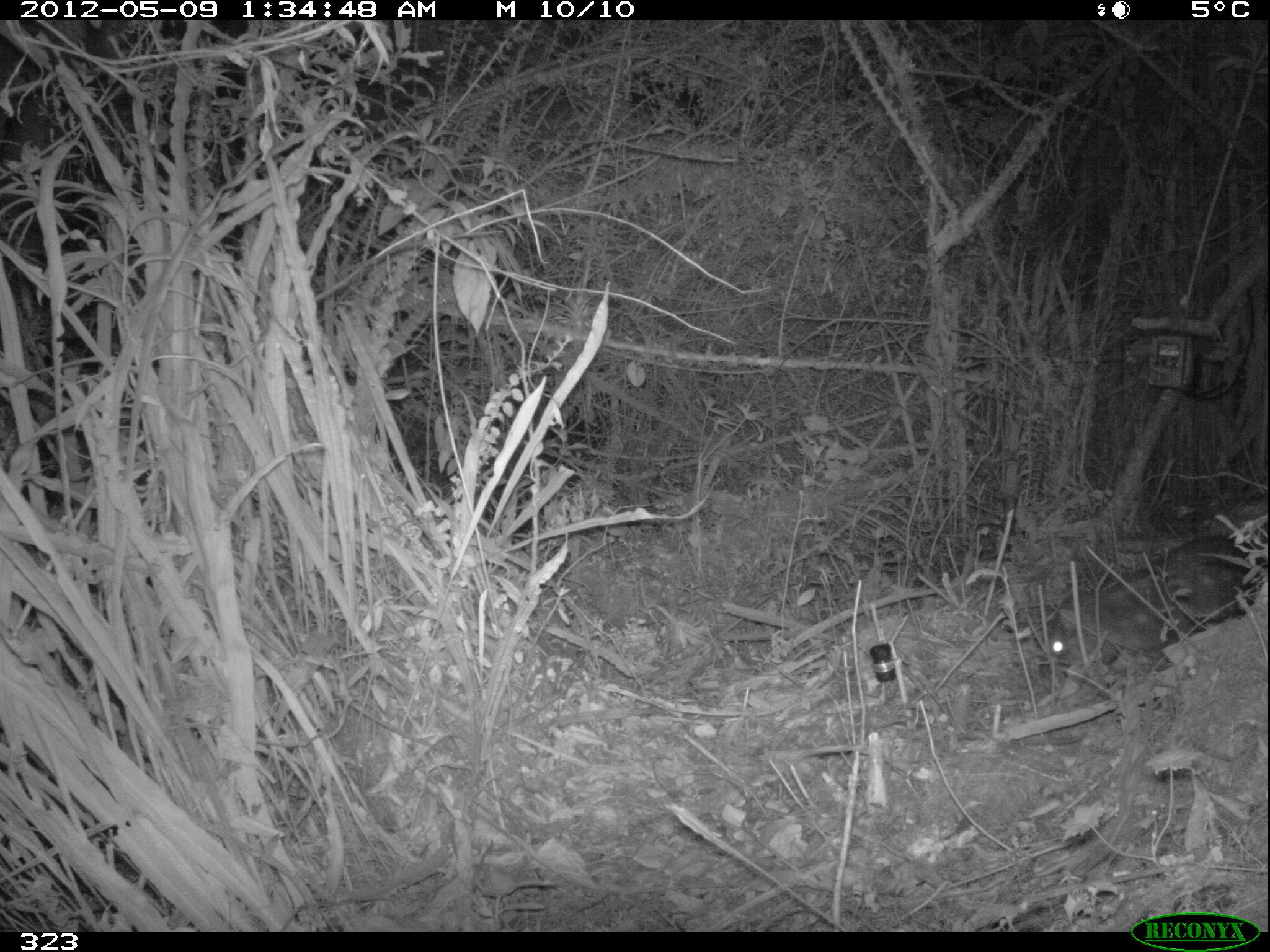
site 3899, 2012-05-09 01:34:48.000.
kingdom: Animalia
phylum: Chordata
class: Mammalia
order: Rodentia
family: Cuniculidae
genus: Cuniculus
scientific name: Cuniculus taczanowskii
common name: mountain paca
Cuniculus taczanowskii (mountain paca).